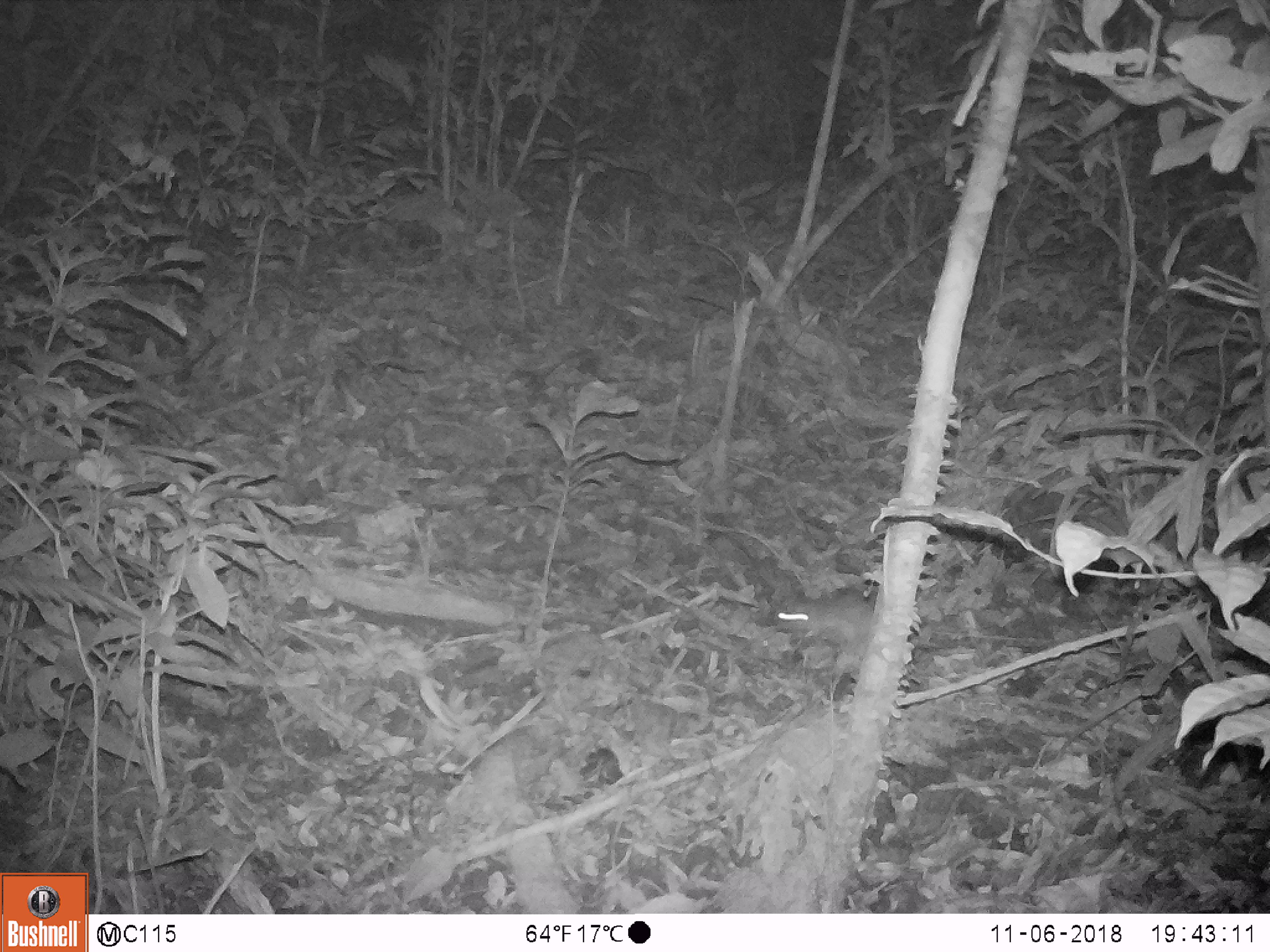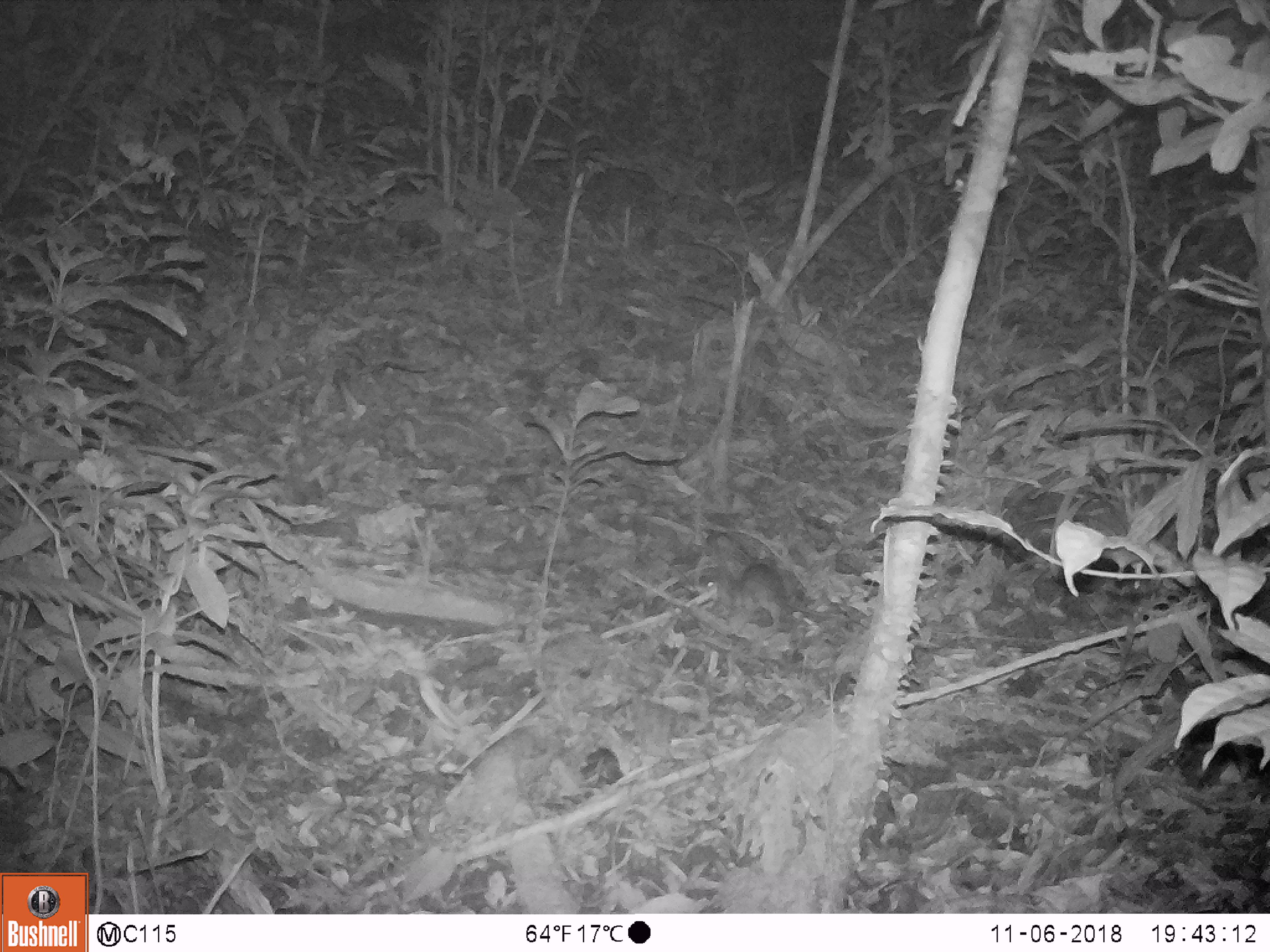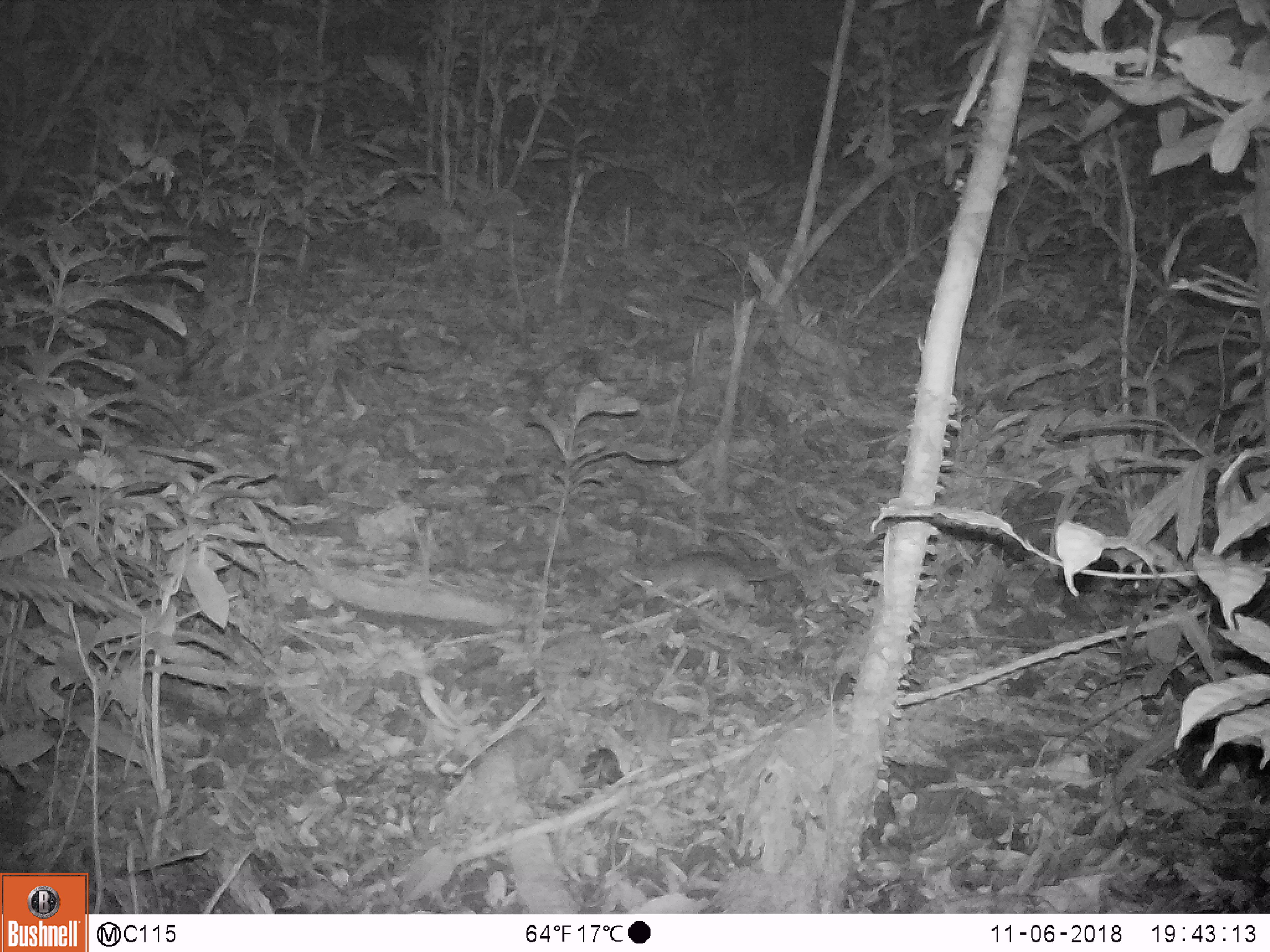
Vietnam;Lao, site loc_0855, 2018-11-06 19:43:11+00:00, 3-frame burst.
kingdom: Animalia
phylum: Chordata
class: Mammalia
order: Rodentia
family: Muridae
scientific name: Muridae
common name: old-world mice and rats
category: unidentified murid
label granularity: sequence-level